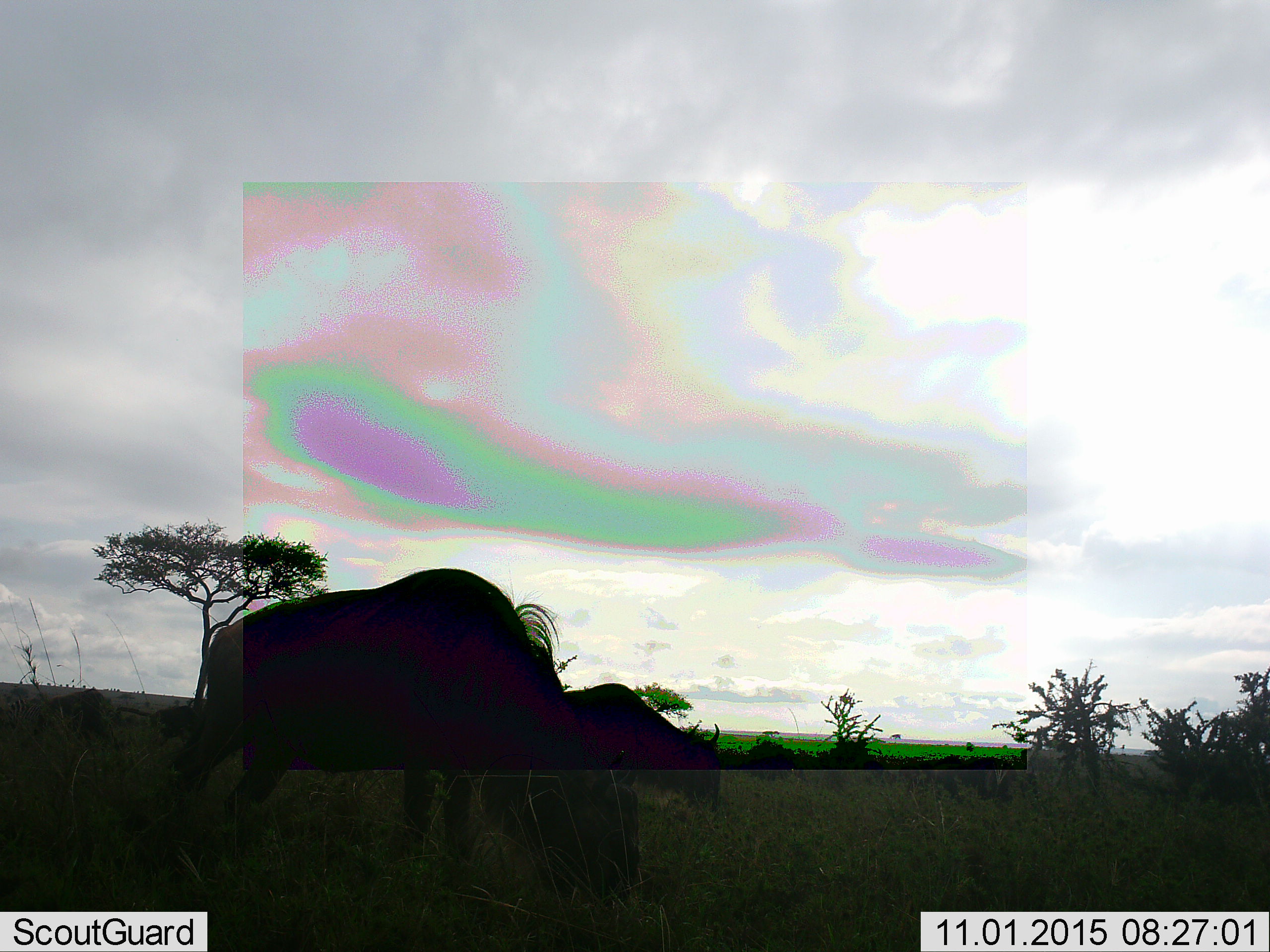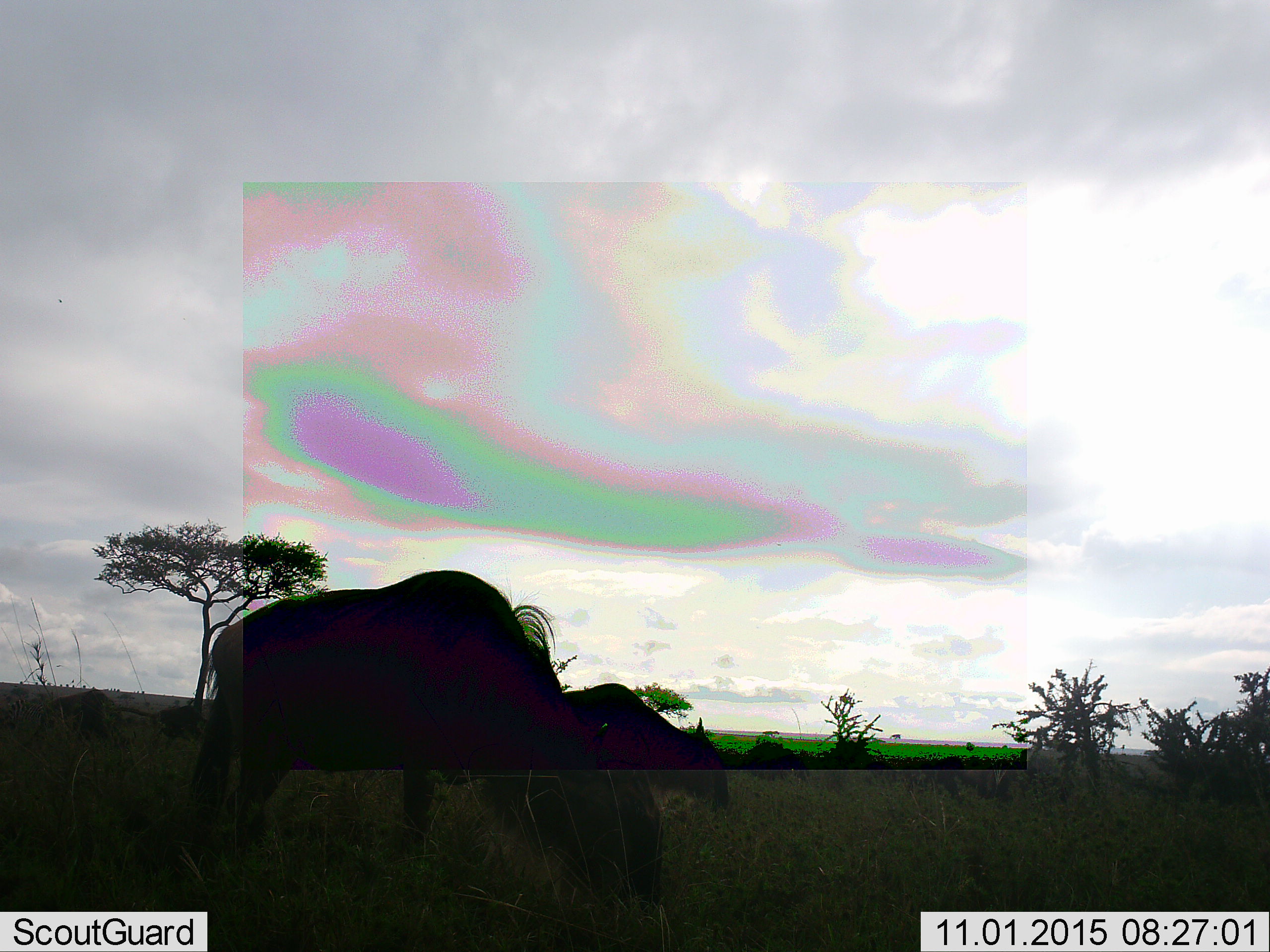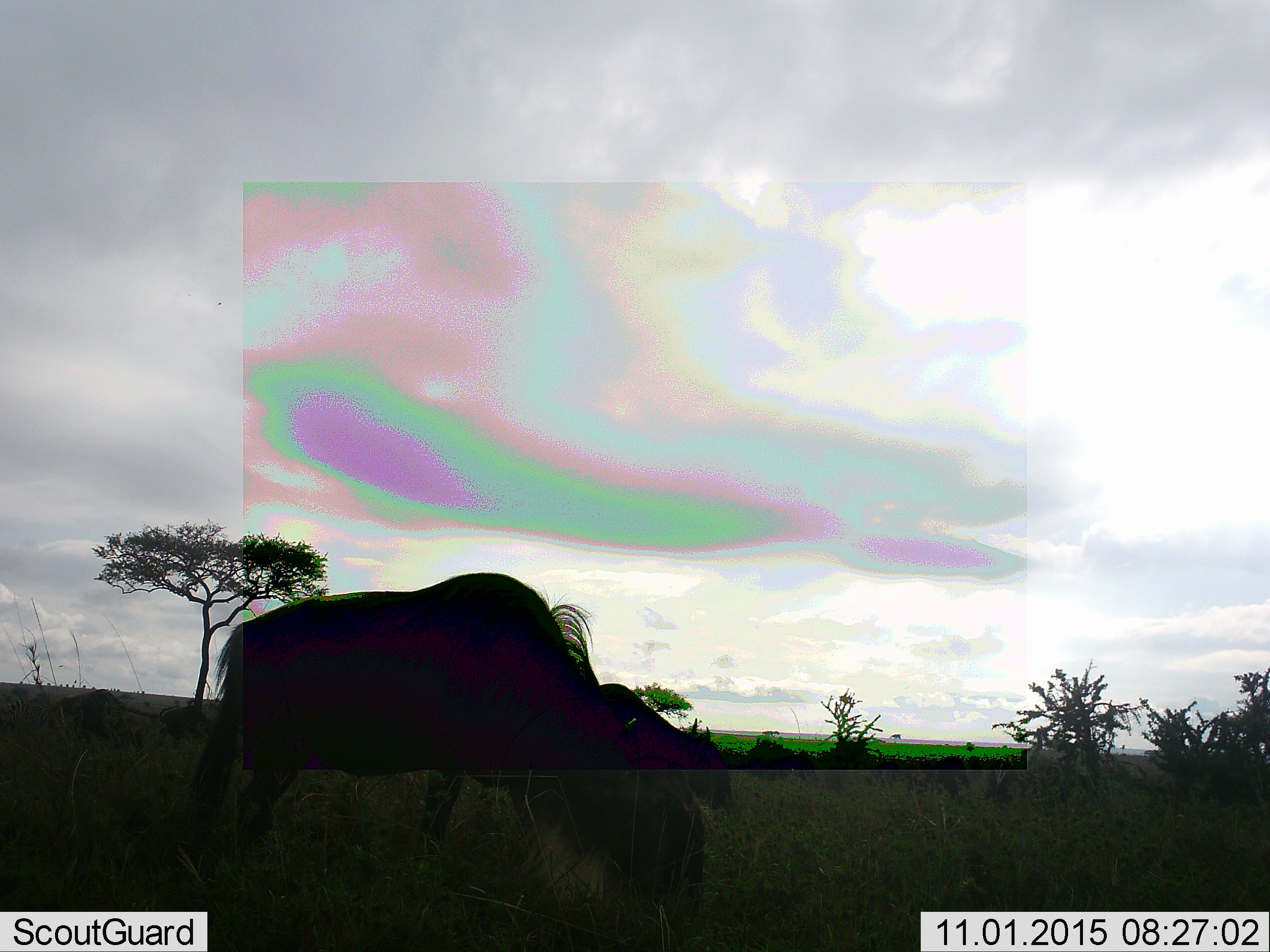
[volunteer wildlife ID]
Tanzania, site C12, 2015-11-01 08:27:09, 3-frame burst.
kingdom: Animalia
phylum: Chordata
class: Mammalia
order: Artiodactyla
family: Bovidae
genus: Connochaetes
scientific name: Connochaetes taurinus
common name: blue wildebeest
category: wildebeest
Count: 2.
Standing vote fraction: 6%.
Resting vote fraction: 0%.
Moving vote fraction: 12%.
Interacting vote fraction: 0%.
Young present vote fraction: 0%.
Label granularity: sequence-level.